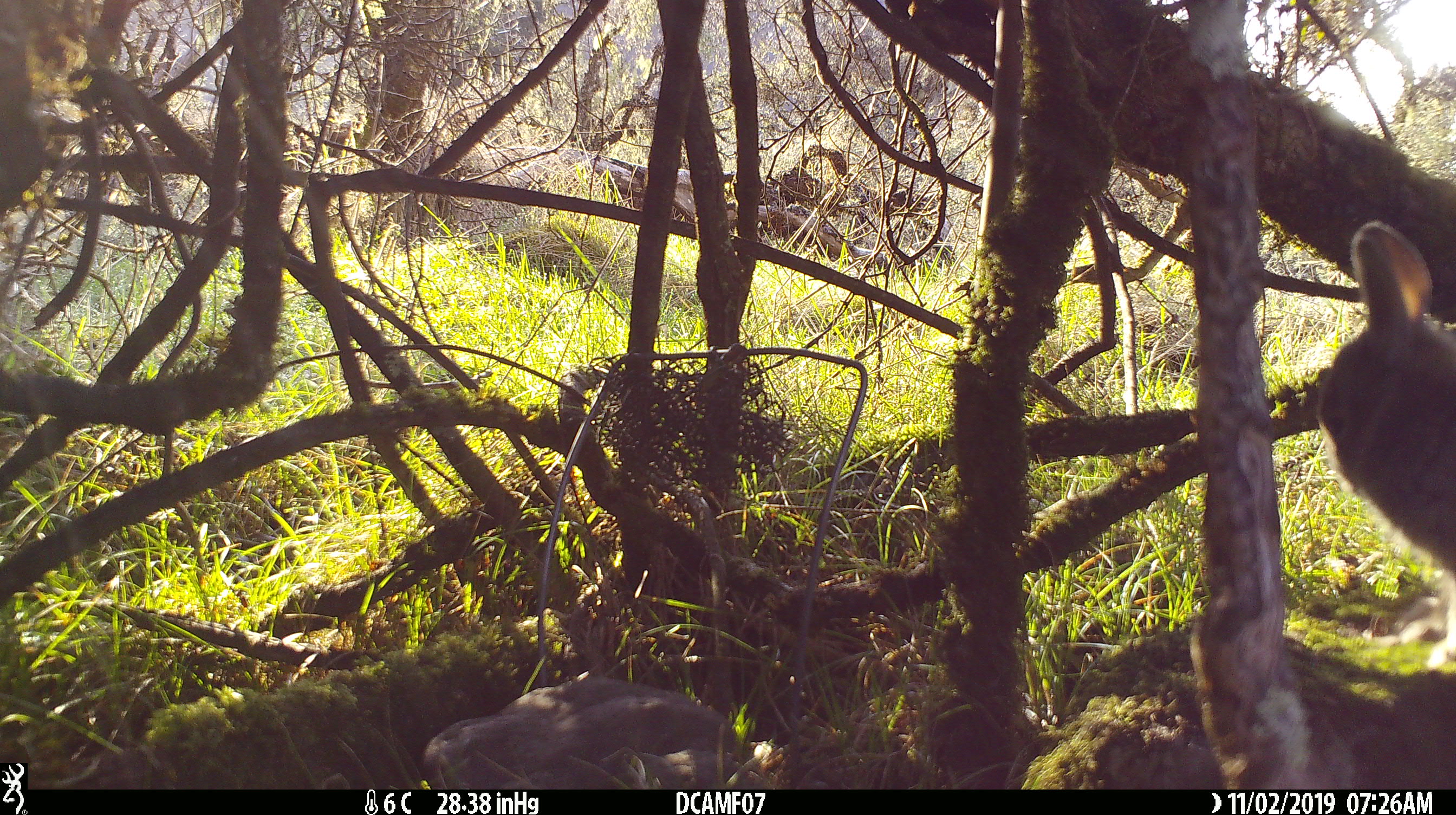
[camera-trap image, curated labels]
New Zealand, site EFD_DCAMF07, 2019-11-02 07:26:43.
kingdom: Animalia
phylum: Chordata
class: Mammalia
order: Lagomorpha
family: Leporidae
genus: Oryctolagus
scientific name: Oryctolagus cuniculus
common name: european rabbit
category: rabbit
Rabbit (european rabbit) (Oryctolagus cuniculus).